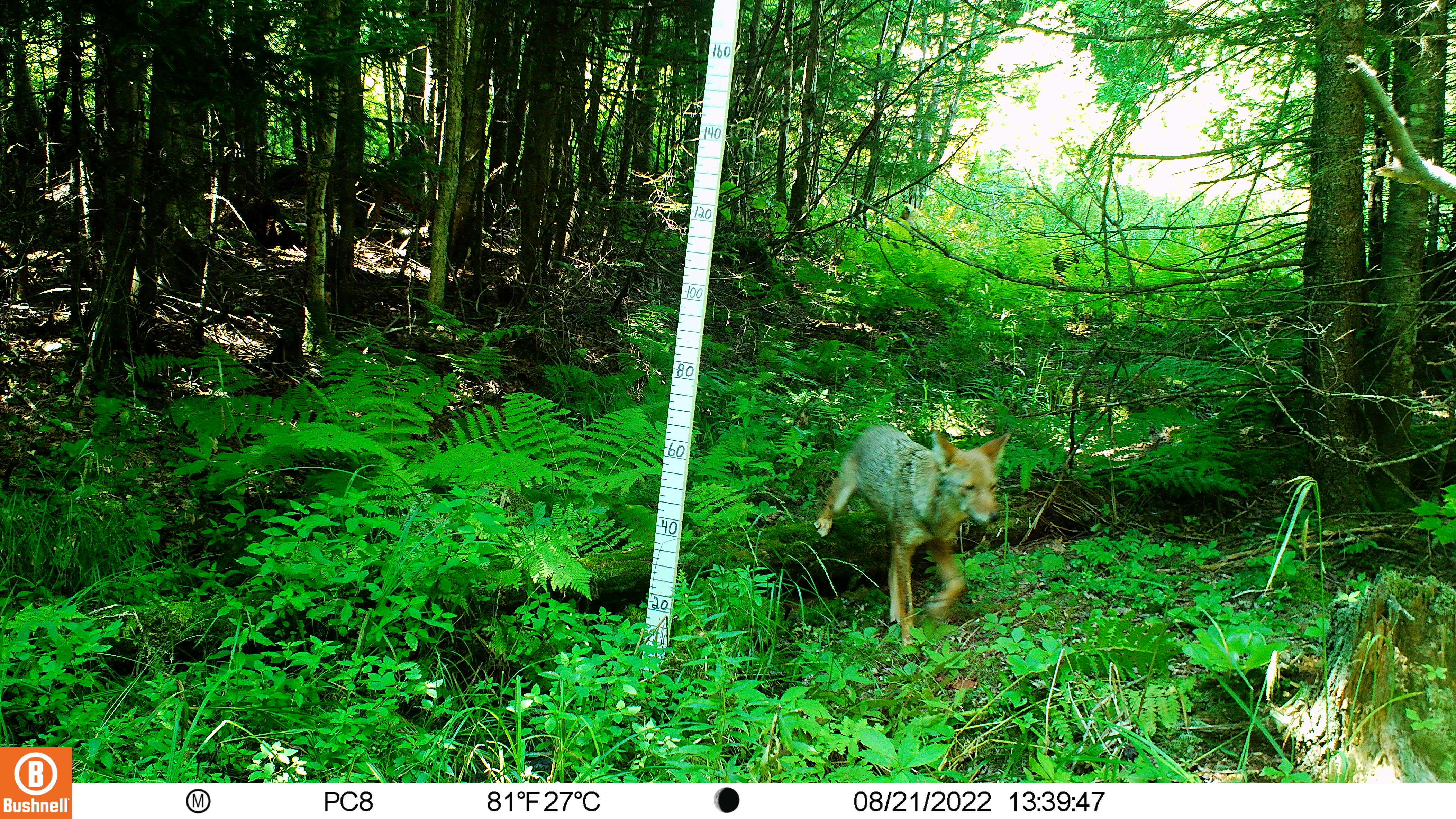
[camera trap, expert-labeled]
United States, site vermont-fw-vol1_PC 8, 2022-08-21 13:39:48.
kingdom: Animalia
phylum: Chordata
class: Mammalia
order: Carnivora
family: Canidae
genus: Canis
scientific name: Canis latrans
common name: coyote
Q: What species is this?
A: Coyote (Canis latrans).